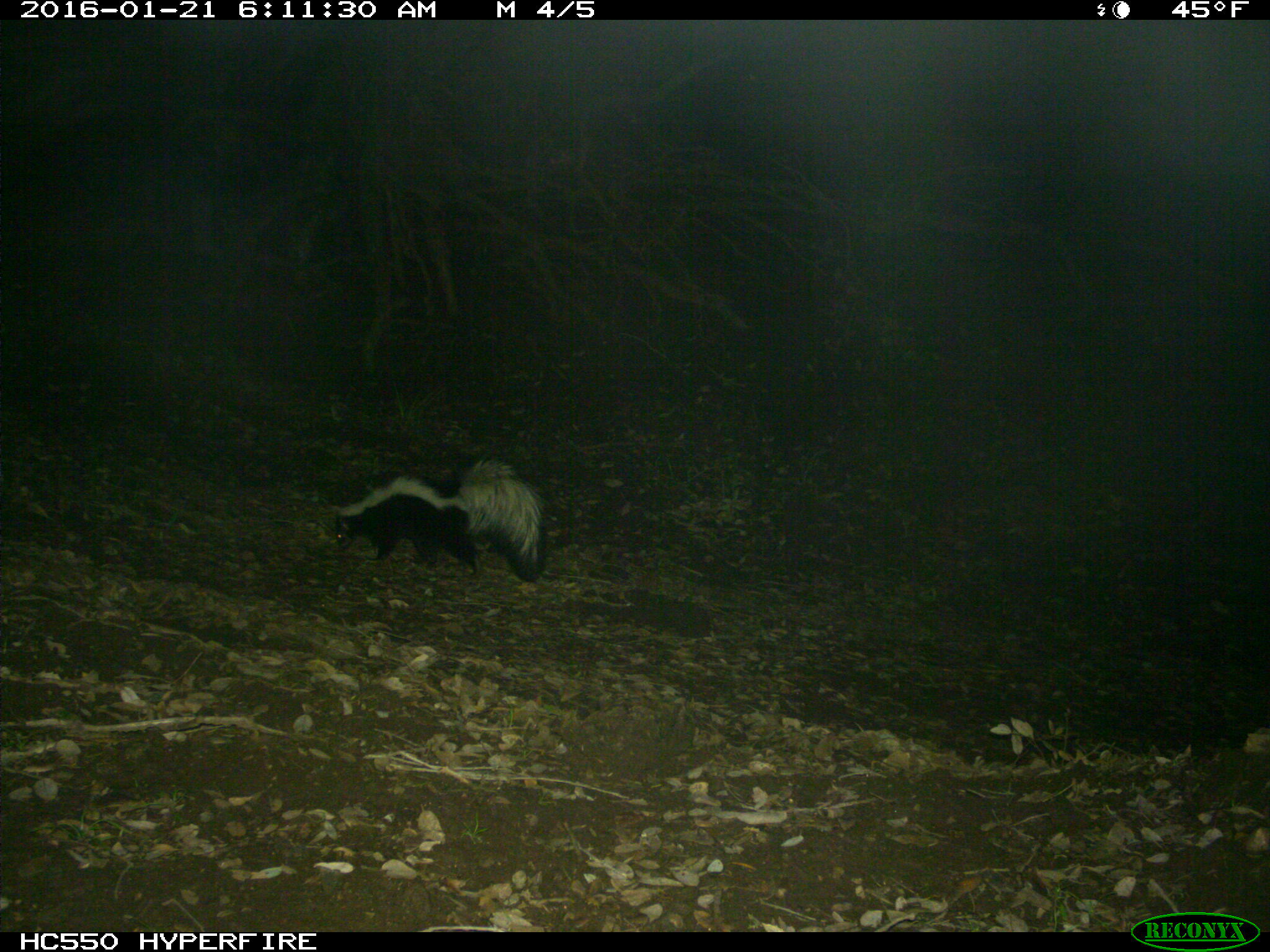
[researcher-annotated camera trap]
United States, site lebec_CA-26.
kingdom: Animalia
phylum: Chordata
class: Mammalia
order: Carnivora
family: Mephitidae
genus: Mephitis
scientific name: Mephitis mephitis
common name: striped skunk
Mephitis mephitis (striped skunk).